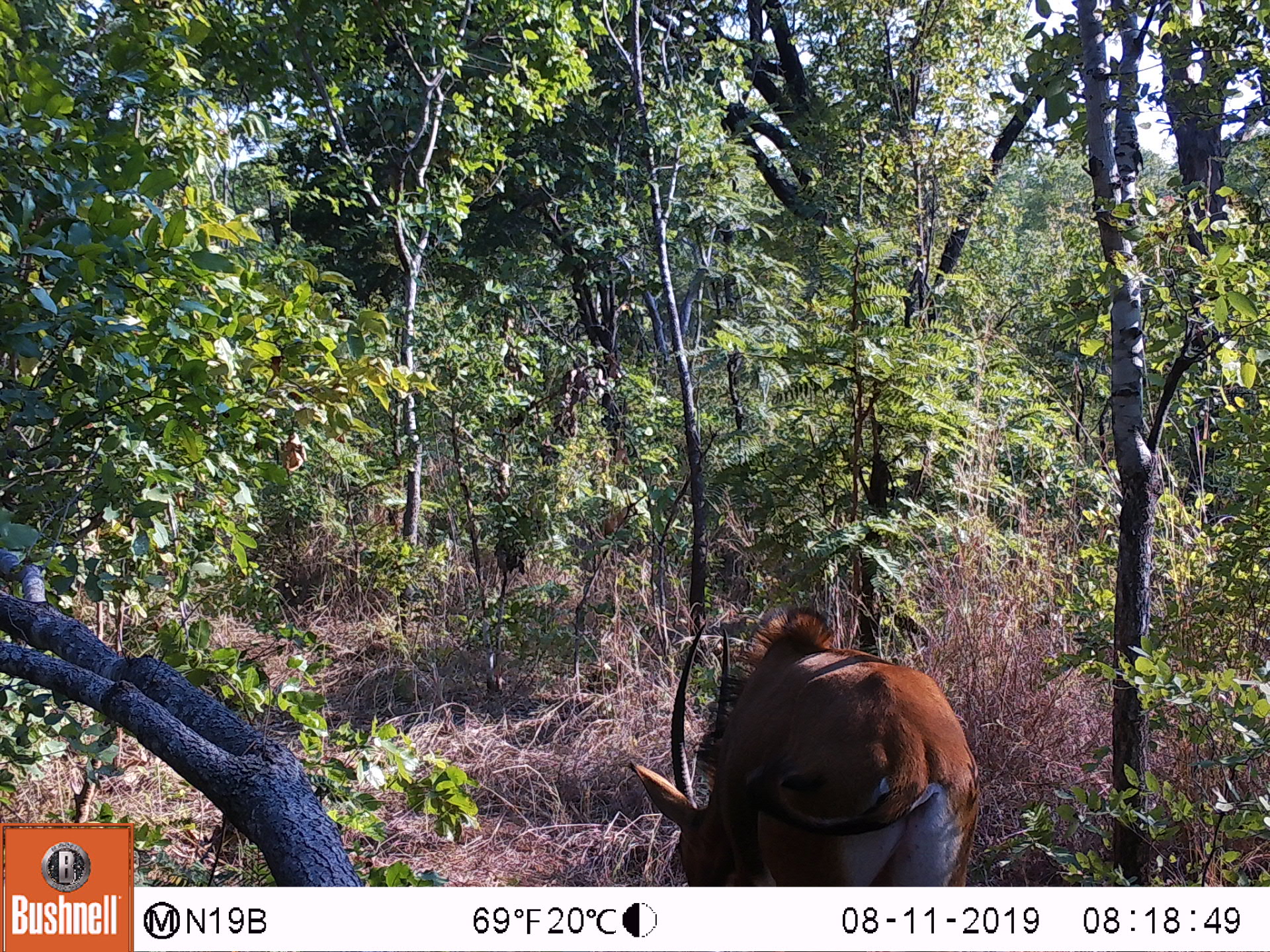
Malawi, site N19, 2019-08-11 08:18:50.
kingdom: Animalia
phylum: Chordata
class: Mammalia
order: Artiodactyla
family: Bovidae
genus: Hippotragus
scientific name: Hippotragus niger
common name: sable antelope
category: sable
Sable (sable antelope) (Hippotragus niger), count 1.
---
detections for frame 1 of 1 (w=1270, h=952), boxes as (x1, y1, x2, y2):
sable: (622, 611, 991, 878)